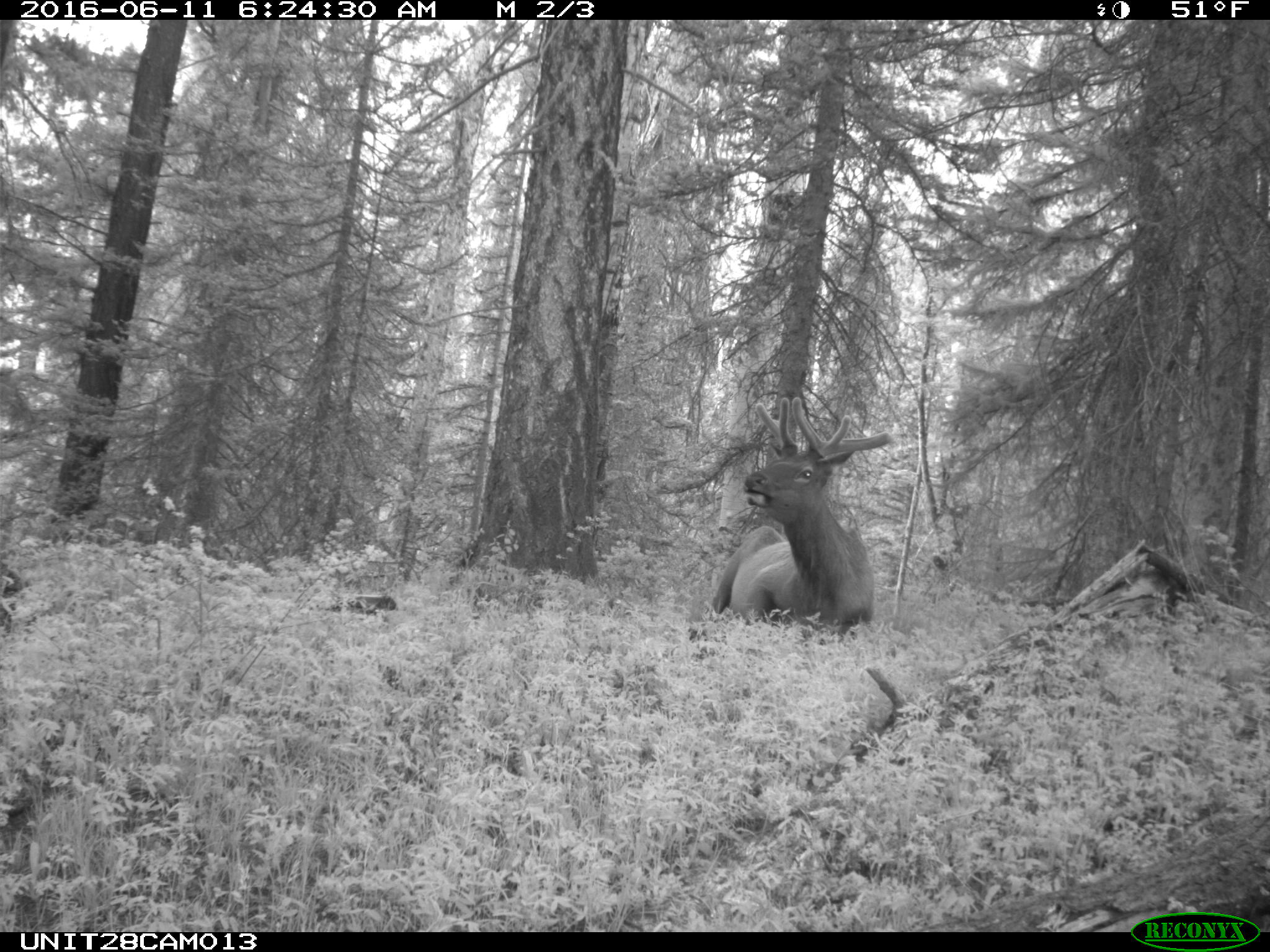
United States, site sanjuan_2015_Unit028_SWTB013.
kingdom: Animalia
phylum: Chordata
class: Mammalia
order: Artiodactyla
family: Cervidae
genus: Cervus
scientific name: Cervus elaphus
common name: red deer